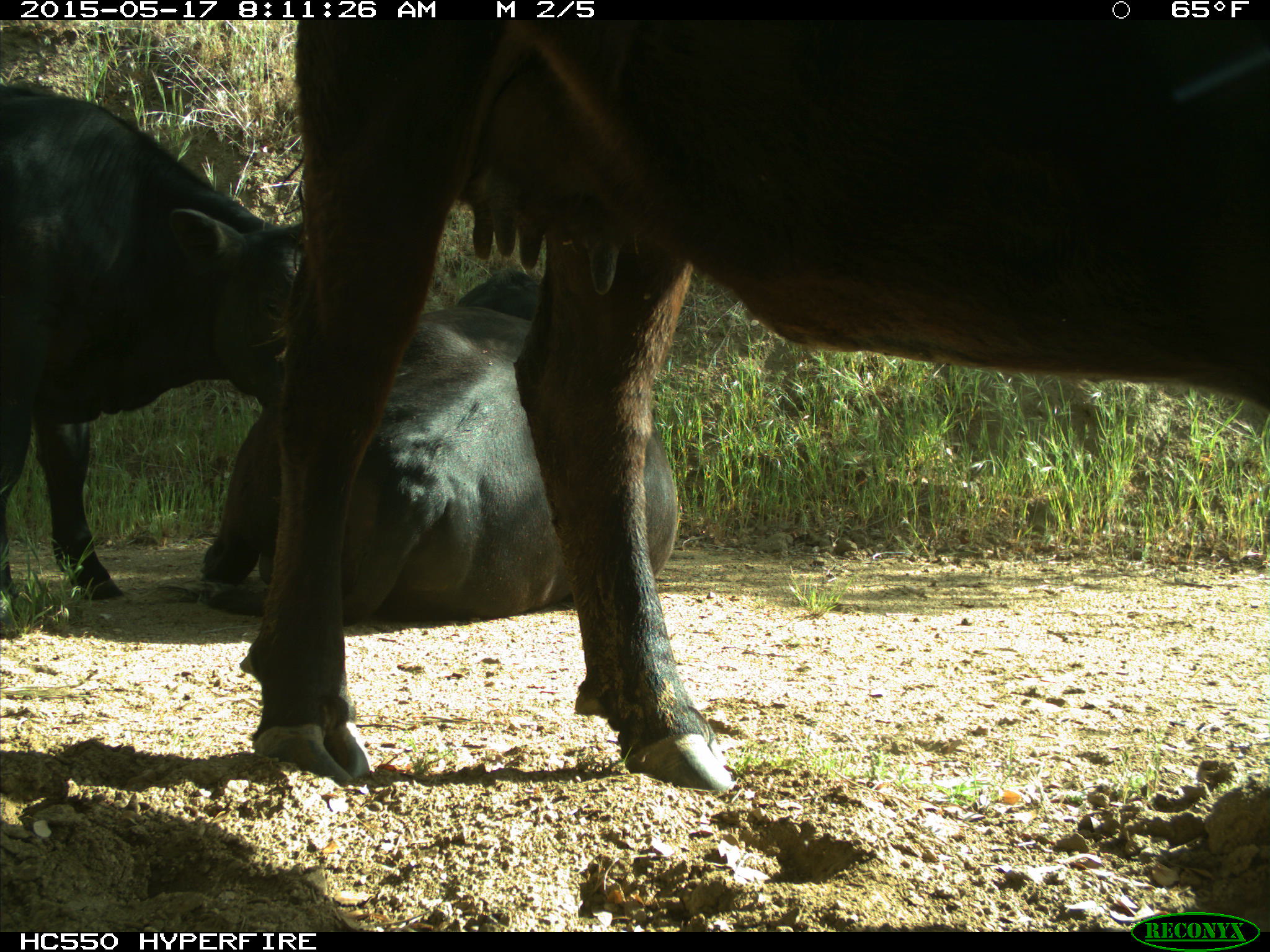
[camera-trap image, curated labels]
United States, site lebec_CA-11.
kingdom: Animalia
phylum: Chordata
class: Mammalia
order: Artiodactyla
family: Bovidae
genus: Bos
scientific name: Bos taurus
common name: domestic cow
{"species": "Bos taurus (domestic cow)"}